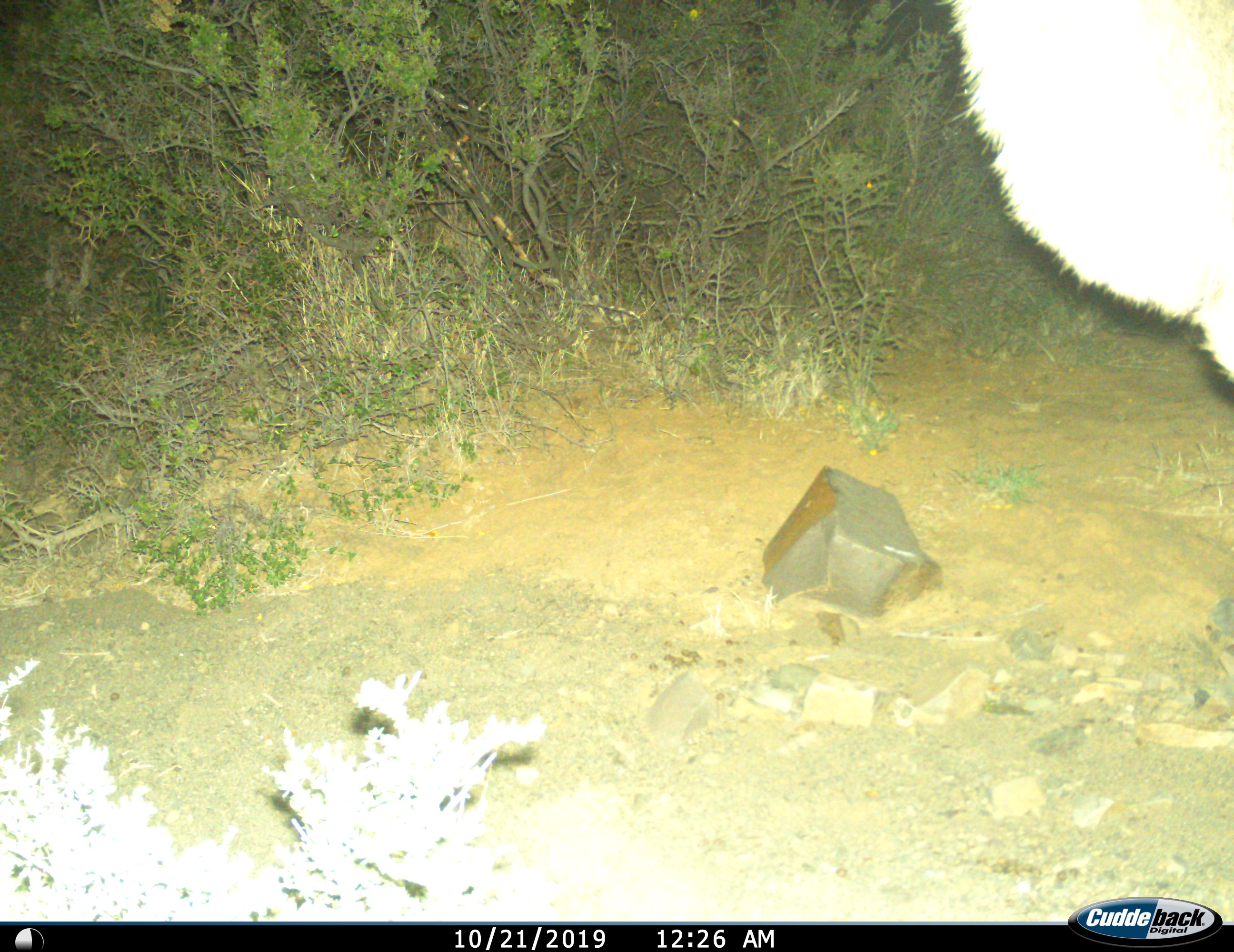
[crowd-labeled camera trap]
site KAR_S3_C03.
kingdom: Animalia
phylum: Chordata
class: Mammalia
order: Artiodactyla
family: Bovidae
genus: Tragelaphus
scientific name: Tragelaphus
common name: kudu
Kudu (Tragelaphus), count 1. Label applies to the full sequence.